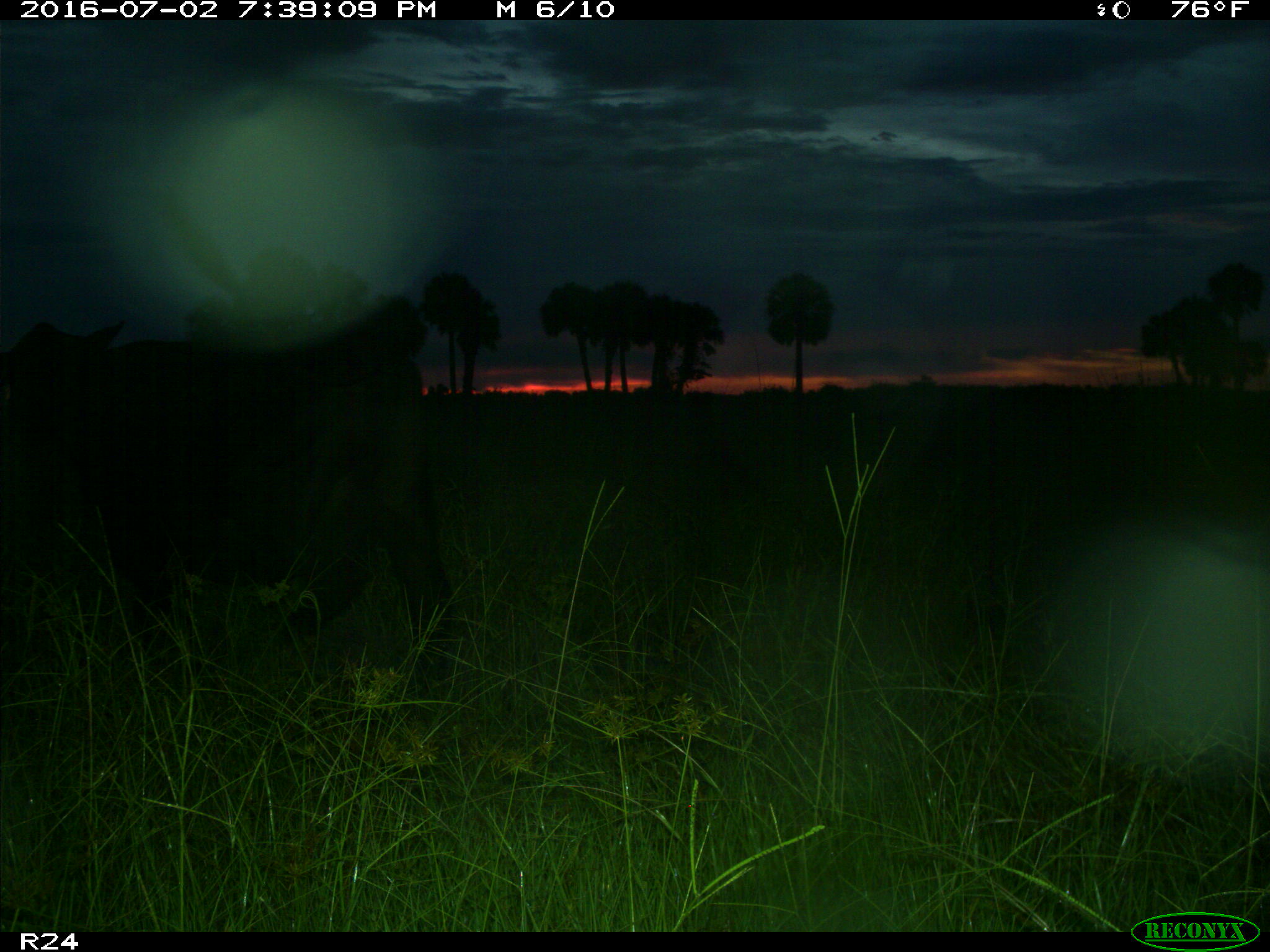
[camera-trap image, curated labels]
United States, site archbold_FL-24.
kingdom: Animalia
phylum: Chordata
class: Mammalia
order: Artiodactyla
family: Bovidae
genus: Bos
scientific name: Bos taurus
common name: domestic cow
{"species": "Bos taurus (domestic cow)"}